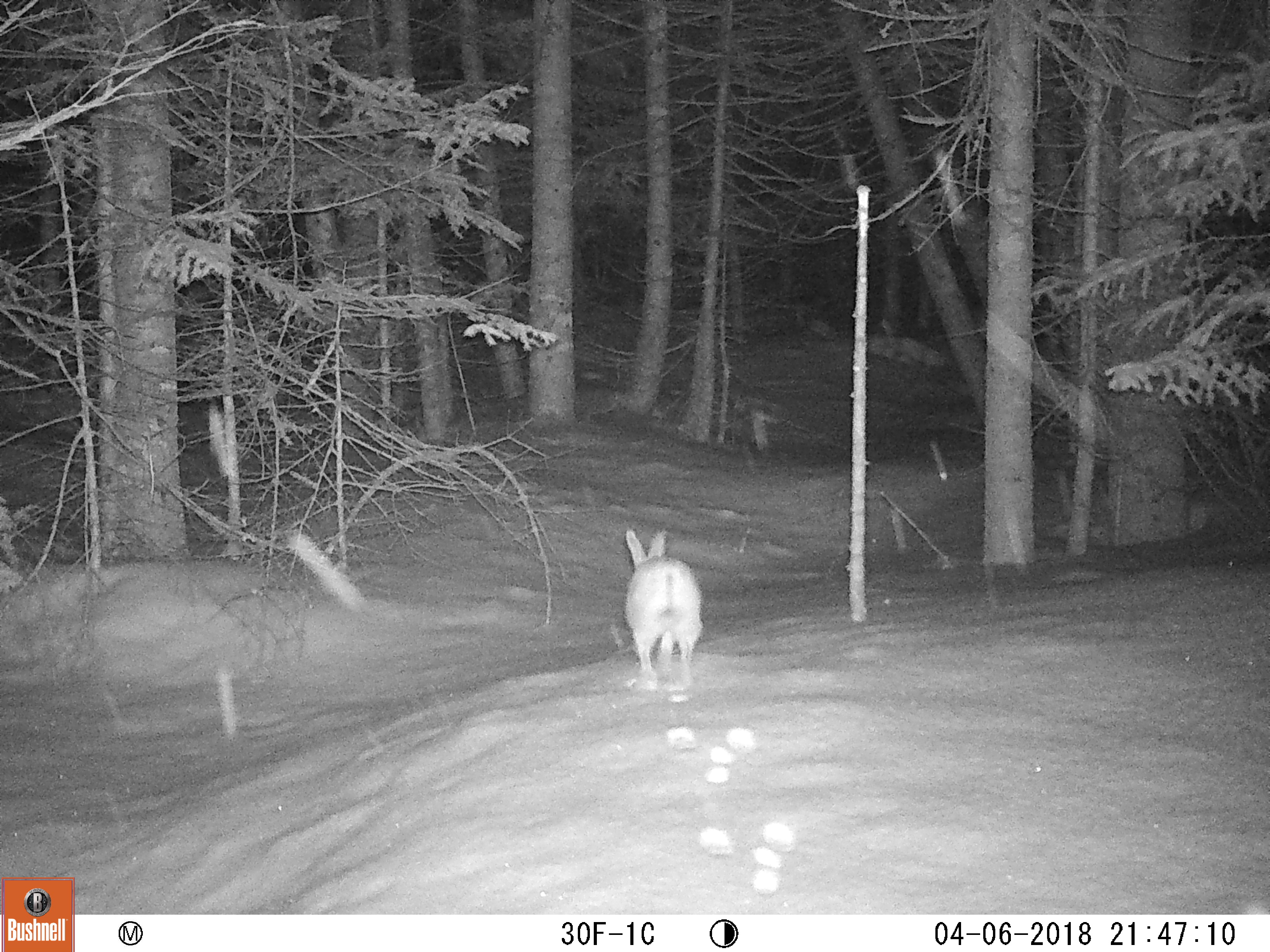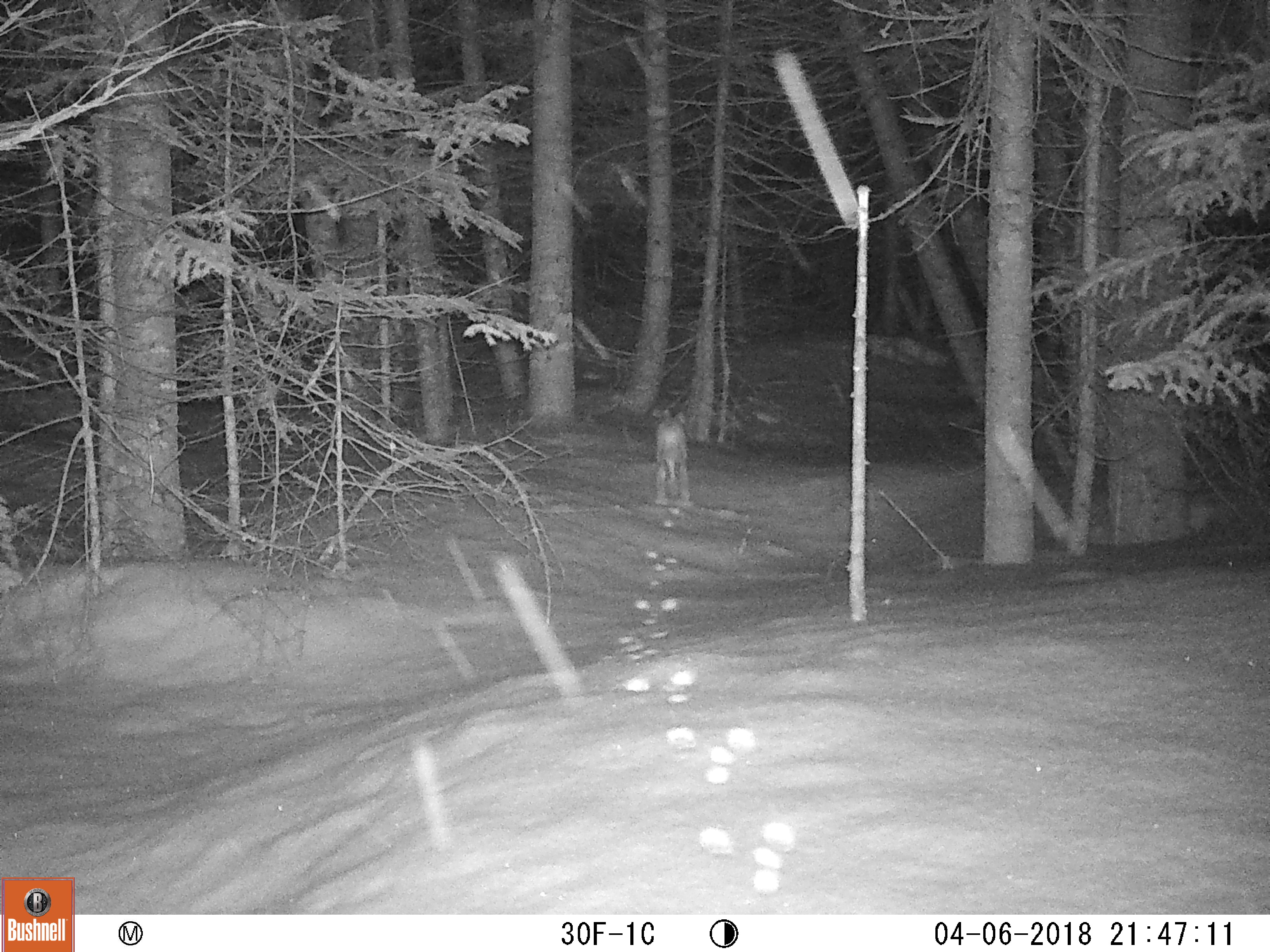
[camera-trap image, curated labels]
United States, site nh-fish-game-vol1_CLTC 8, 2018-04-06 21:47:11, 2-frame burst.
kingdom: Animalia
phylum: Chordata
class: Mammalia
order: Lagomorpha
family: Leporidae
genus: Lepus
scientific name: Lepus americanus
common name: snowshoe hare